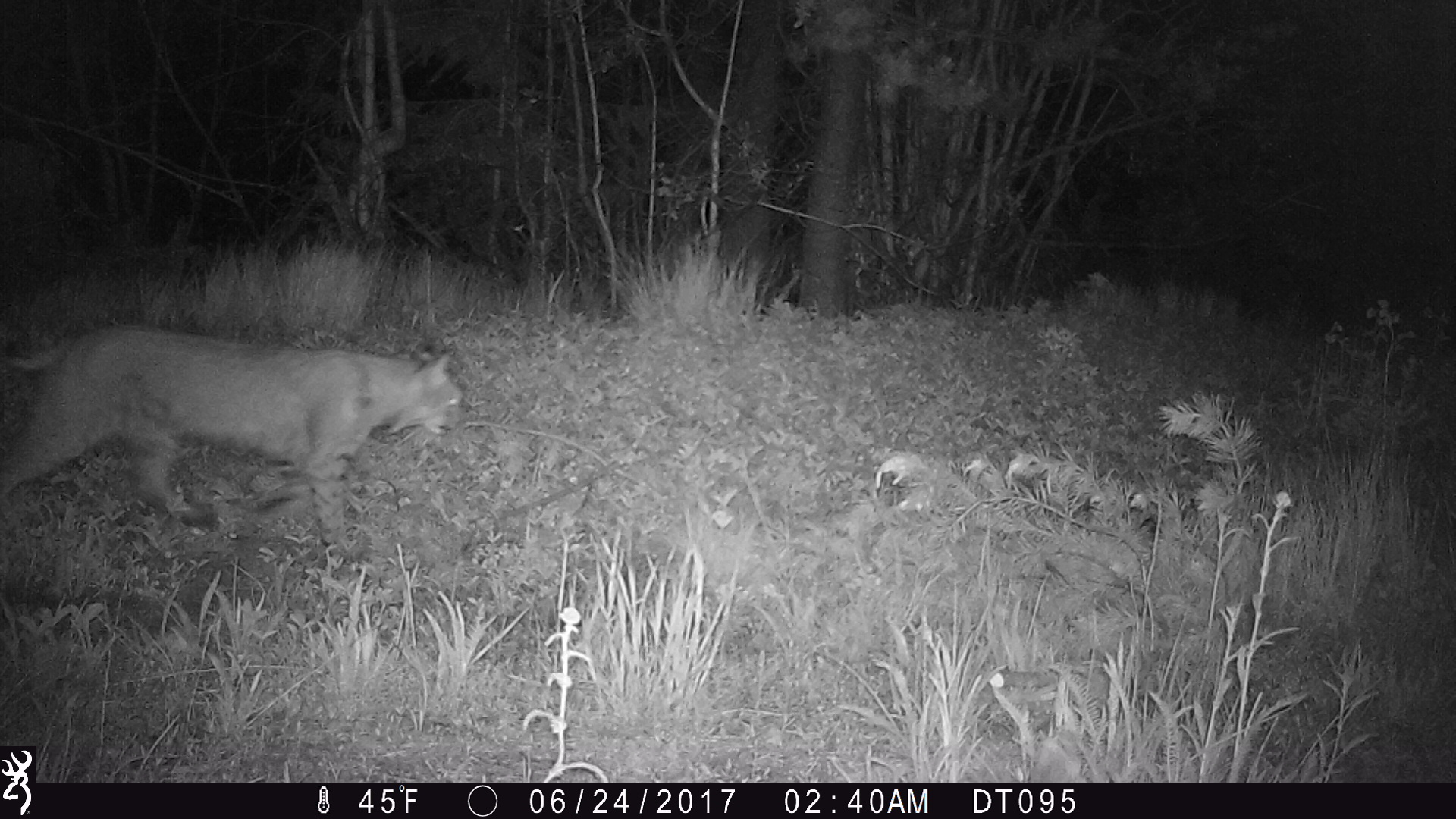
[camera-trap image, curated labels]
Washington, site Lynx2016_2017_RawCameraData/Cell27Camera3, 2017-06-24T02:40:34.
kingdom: Animalia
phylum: Chordata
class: Mammalia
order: Carnivora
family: Felidae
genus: Lynx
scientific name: Lynx rufus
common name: bobcat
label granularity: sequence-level